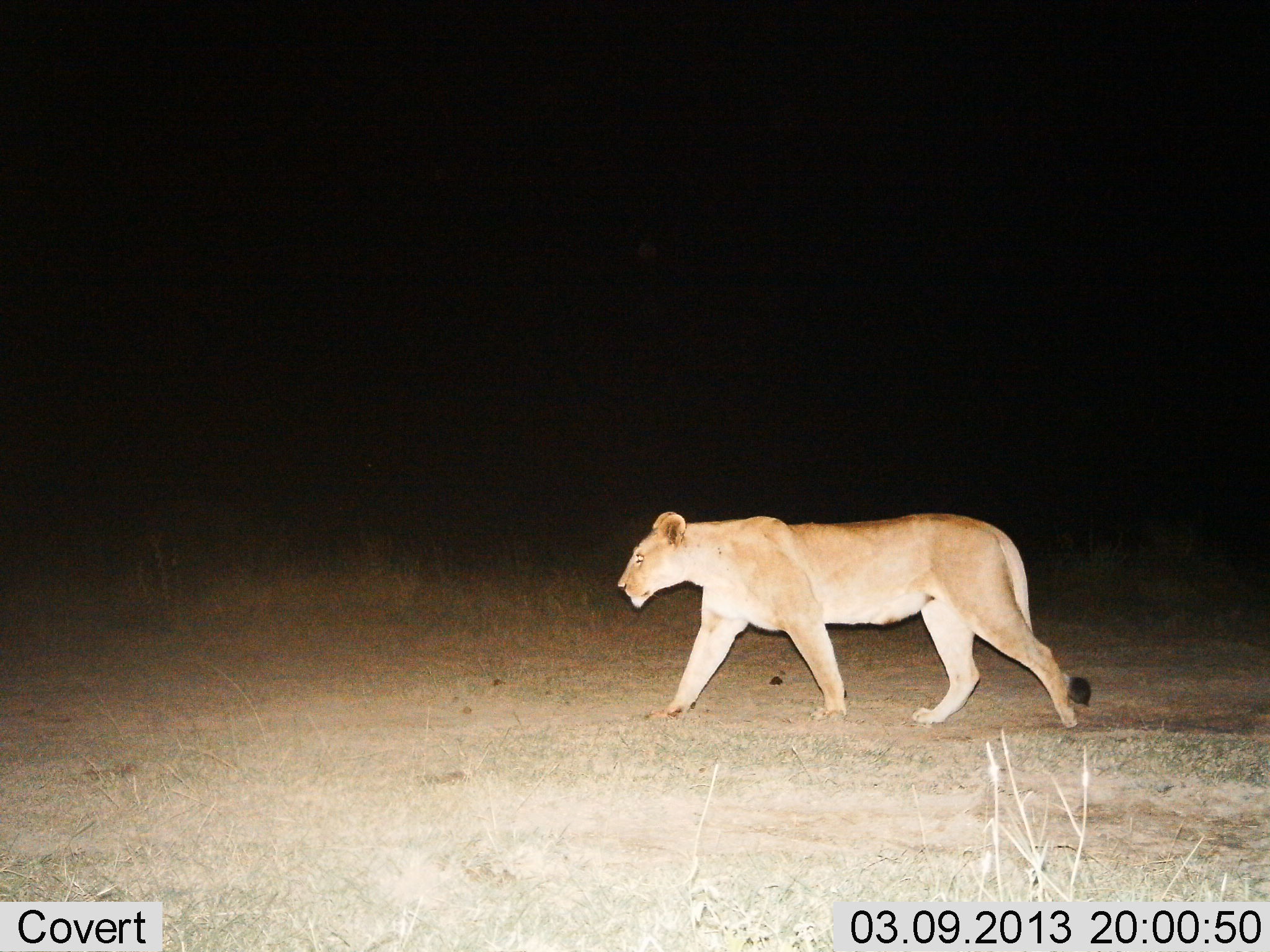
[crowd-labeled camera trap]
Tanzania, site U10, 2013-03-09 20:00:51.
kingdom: Animalia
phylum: Chordata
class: Mammalia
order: Carnivora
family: Felidae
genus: Panthera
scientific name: Panthera leo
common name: lion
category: lionfemale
Lionfemale (lion) (Panthera leo), count 1. Behavior (volunteer vote fractions): standing 8%, resting 0%, moving 96%, interacting 0%. Young present (vote fraction): 0%. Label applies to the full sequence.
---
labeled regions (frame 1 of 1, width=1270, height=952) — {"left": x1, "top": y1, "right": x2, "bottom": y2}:
animal: {"left": 617, "top": 509, "right": 1093, "bottom": 730}